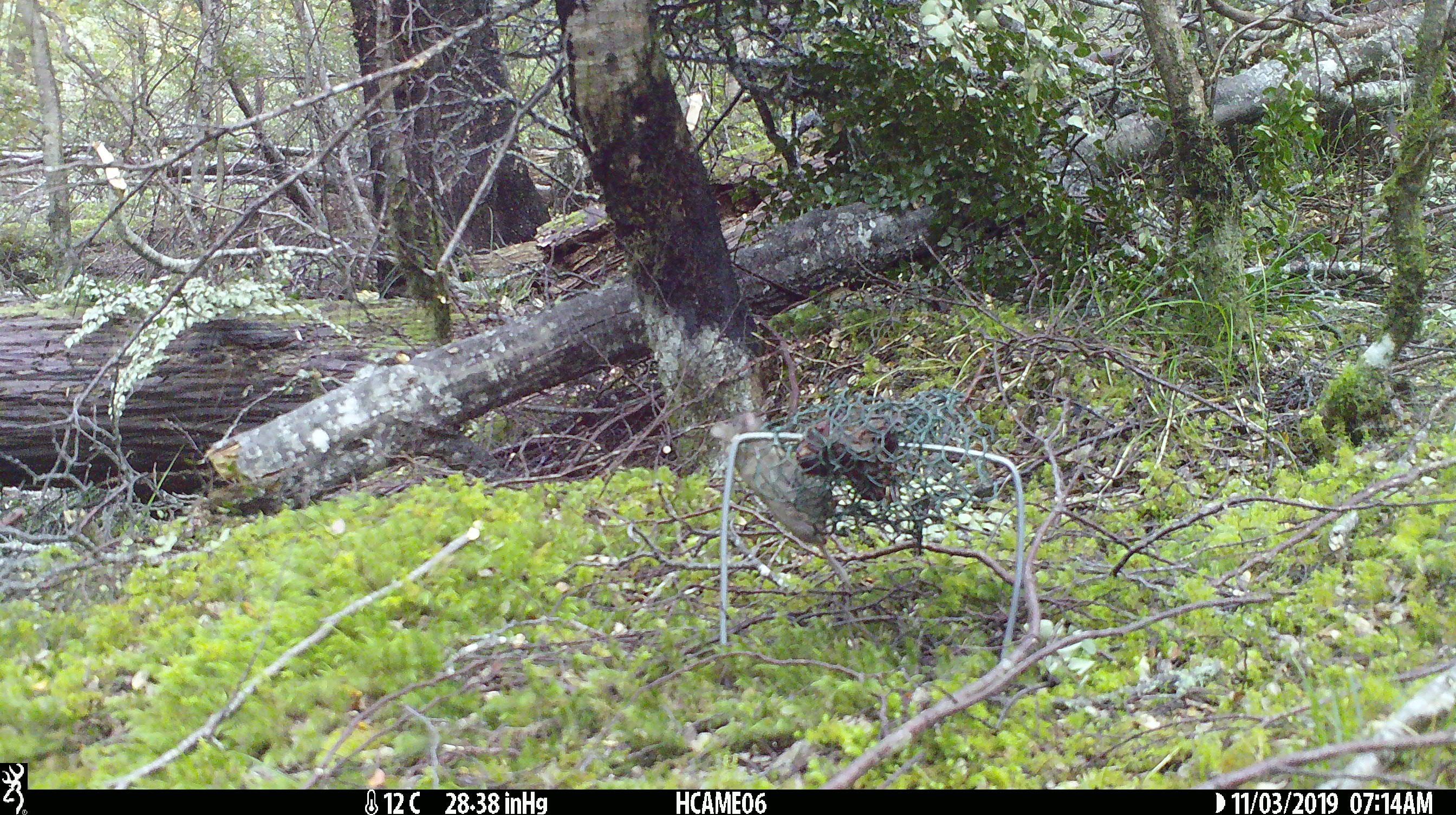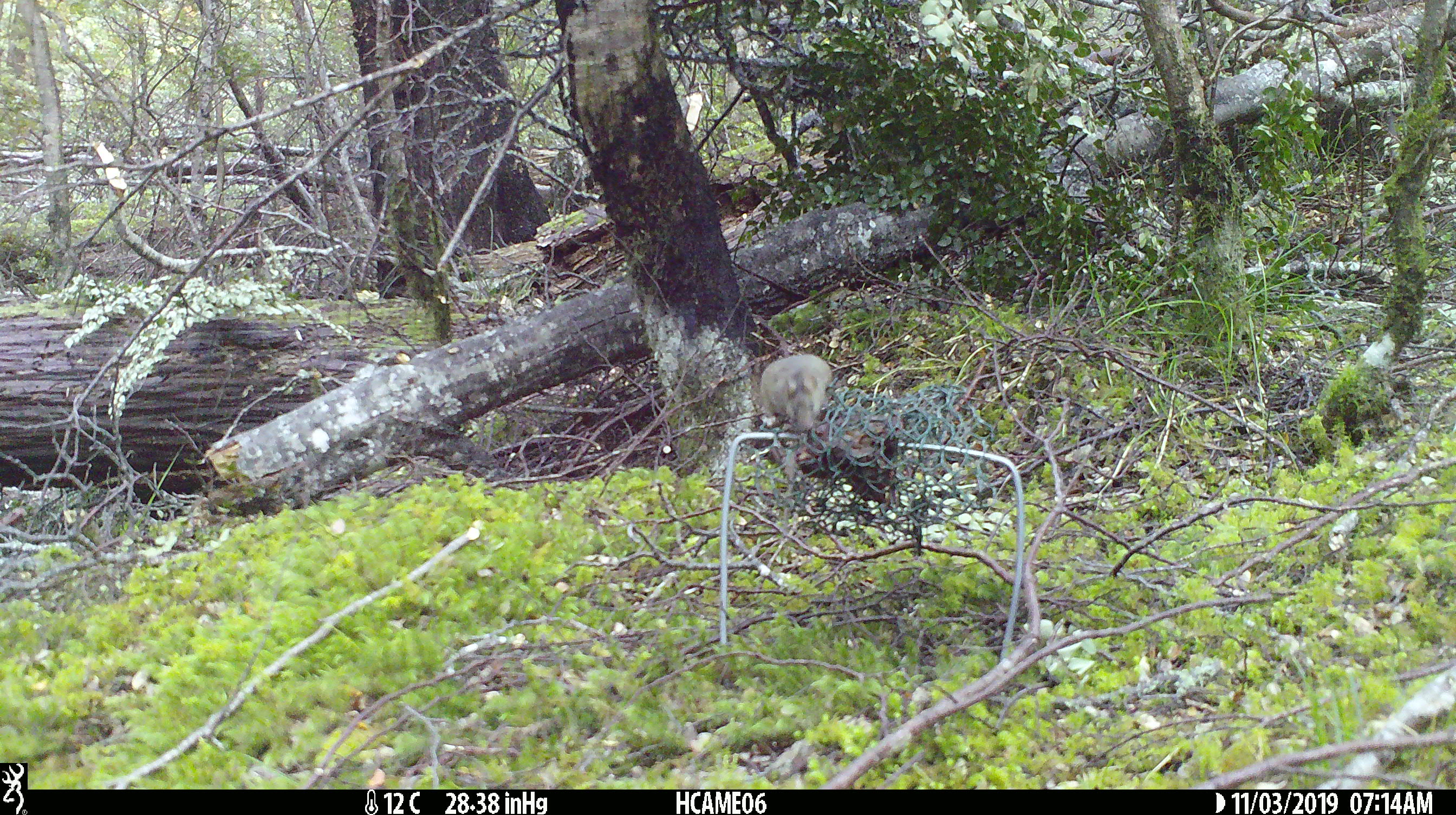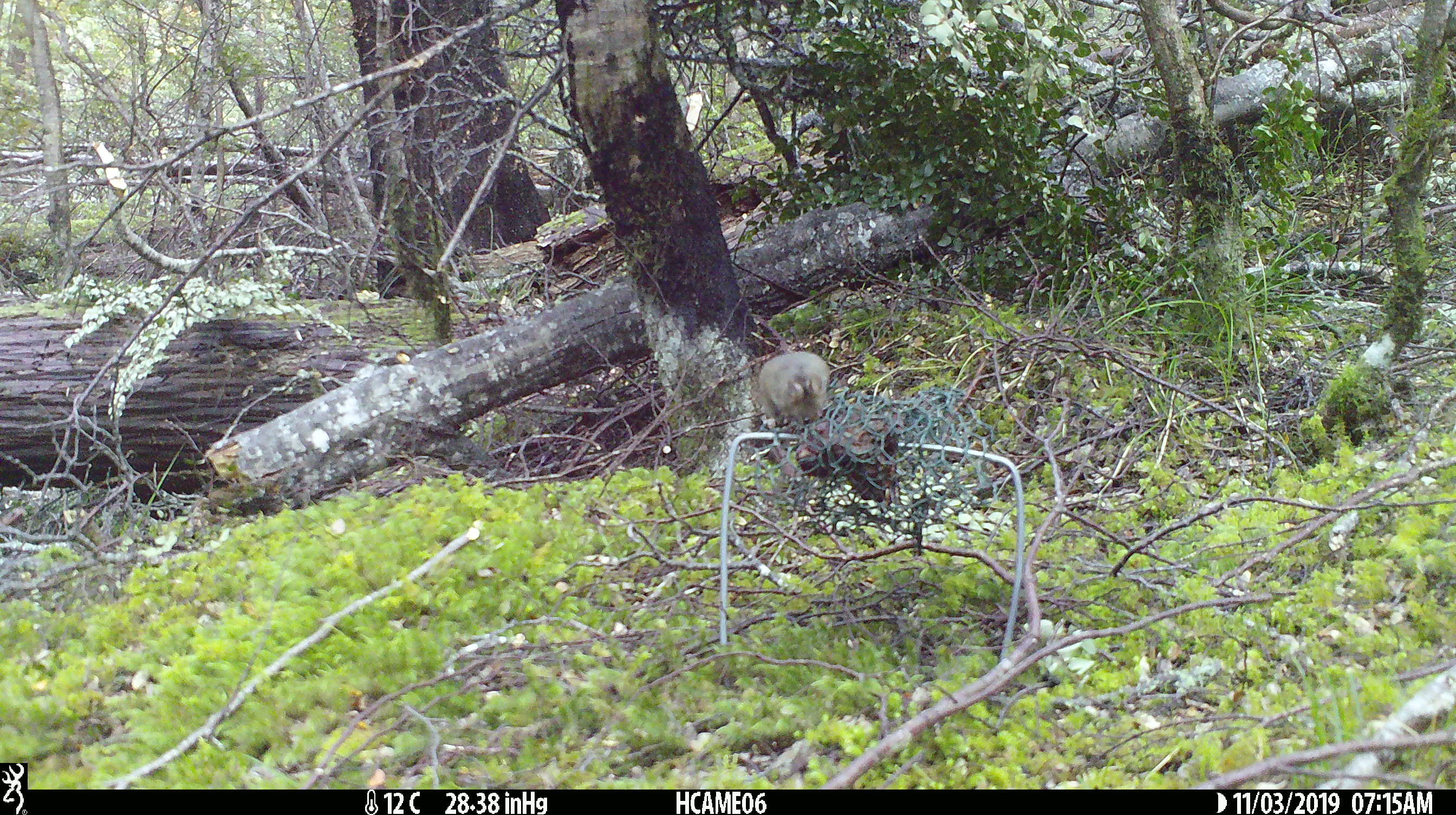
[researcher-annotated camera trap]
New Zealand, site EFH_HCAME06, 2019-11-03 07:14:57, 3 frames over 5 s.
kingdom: Animalia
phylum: Chordata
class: Mammalia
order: Rodentia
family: Muridae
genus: Mus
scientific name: Mus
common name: mouse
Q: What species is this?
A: Mouse (Mus).